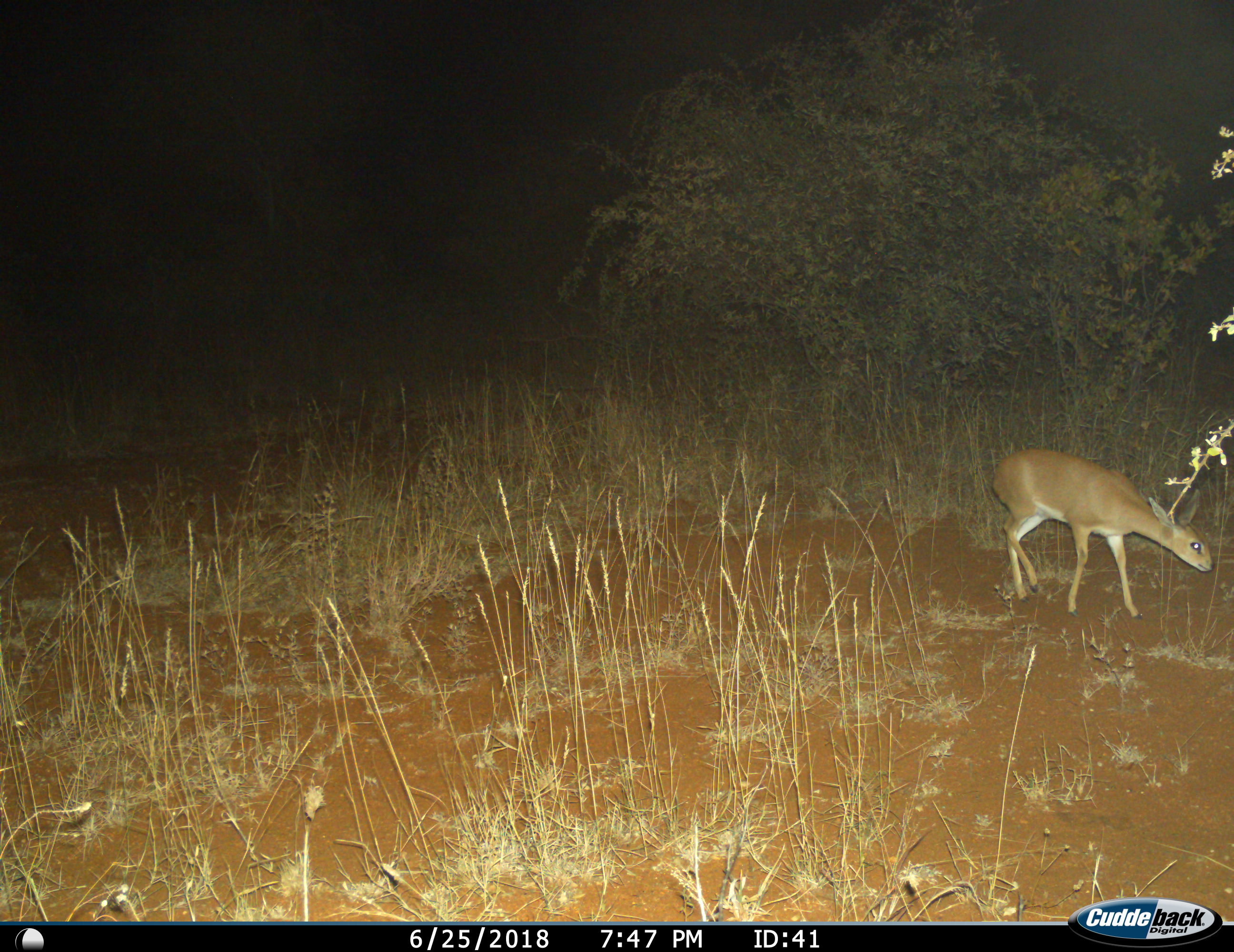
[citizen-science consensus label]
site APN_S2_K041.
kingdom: Animalia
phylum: Chordata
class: Mammalia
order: Artiodactyla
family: Bovidae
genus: Raphicerus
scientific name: Raphicerus campestris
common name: steenbok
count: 1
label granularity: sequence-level